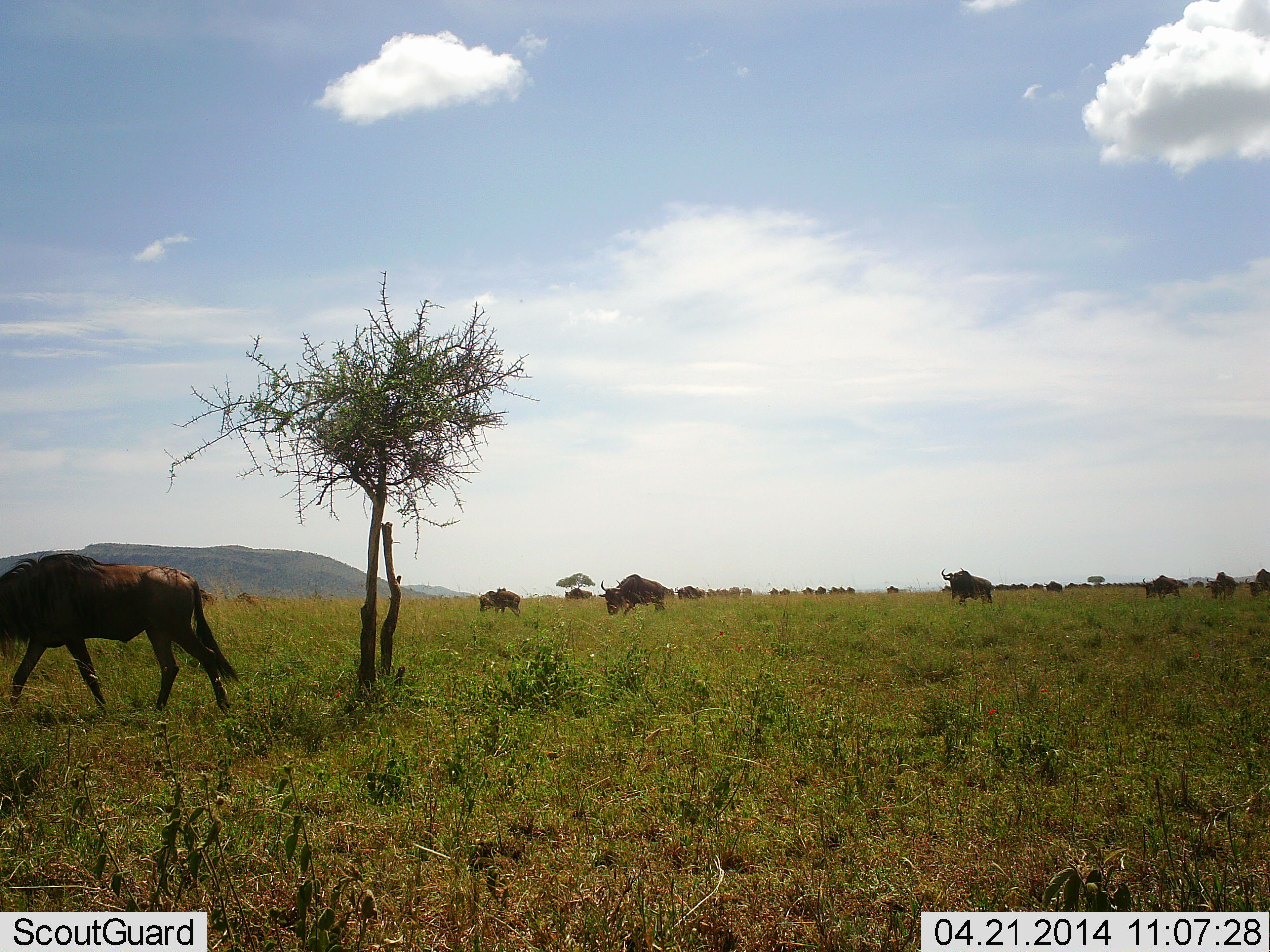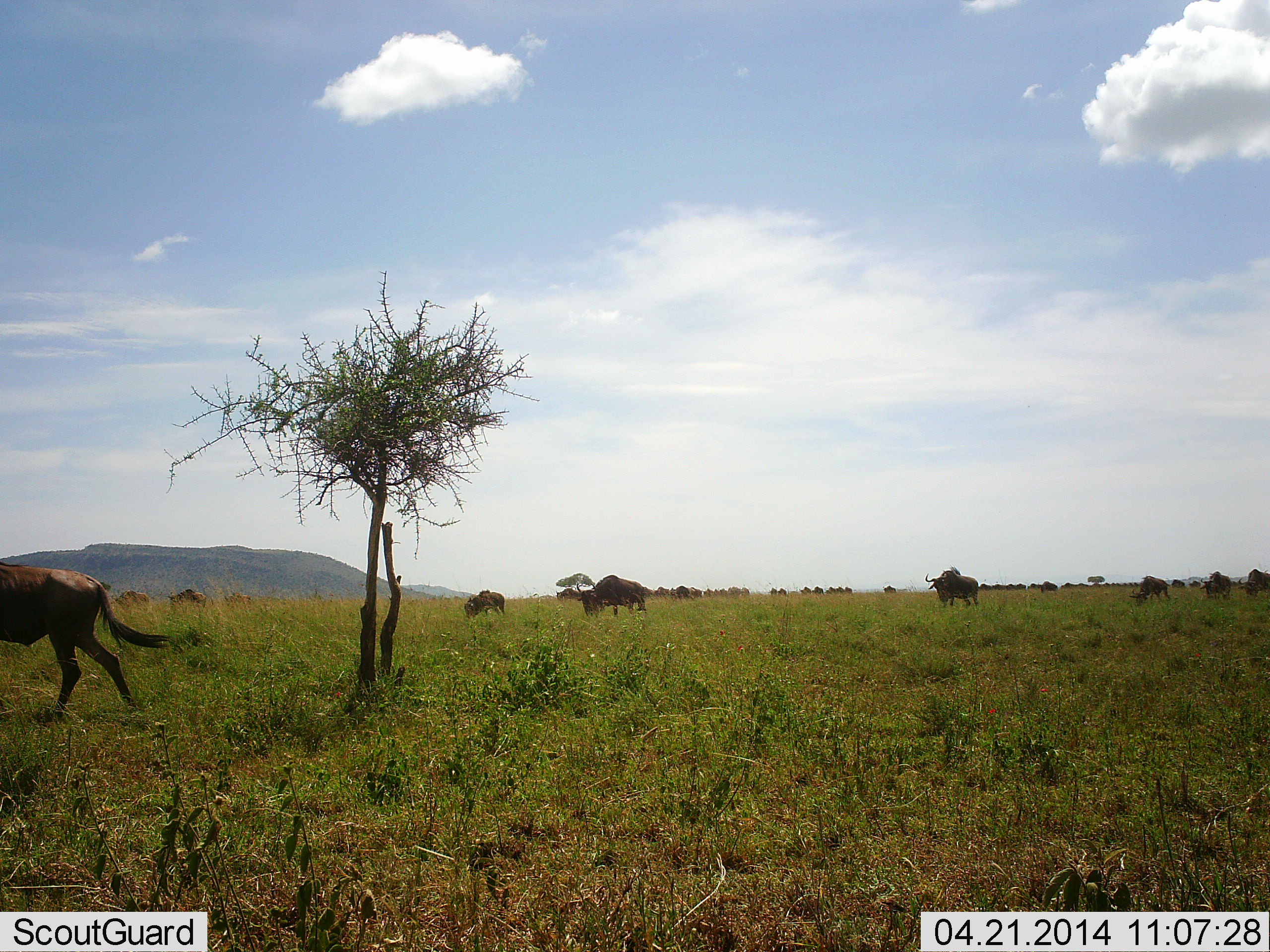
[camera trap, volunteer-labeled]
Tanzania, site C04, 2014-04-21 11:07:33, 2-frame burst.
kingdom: Animalia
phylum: Chordata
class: Mammalia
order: Artiodactyla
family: Bovidae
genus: Connochaetes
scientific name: Connochaetes taurinus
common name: blue wildebeest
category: wildebeest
Wildebeest (blue wildebeest) (Connochaetes taurinus), count 11-50. Behavior (volunteer vote fractions): standing 10%, resting 0%, moving 100%, interacting 0%. Young present (vote fraction): 0%. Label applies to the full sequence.